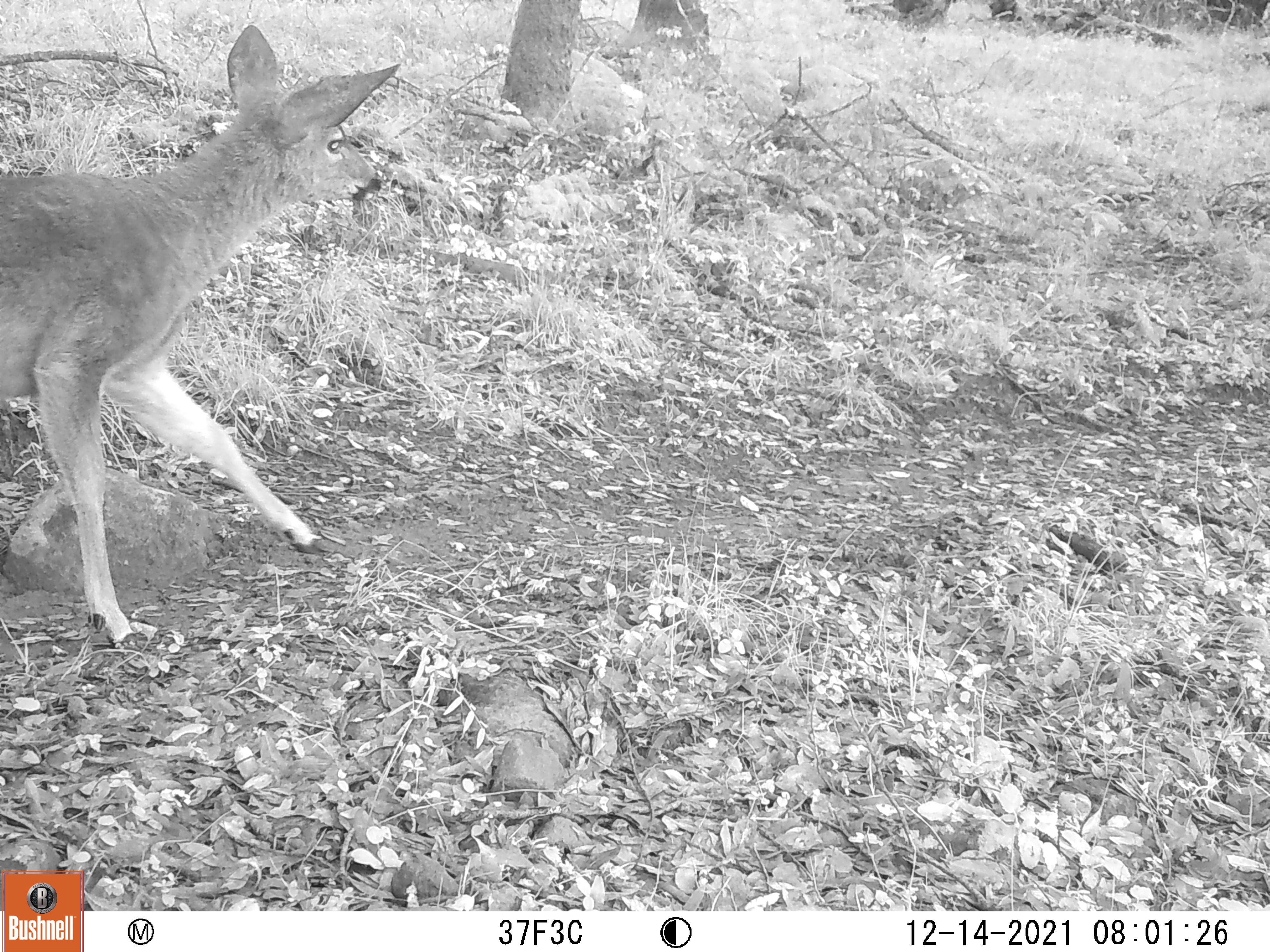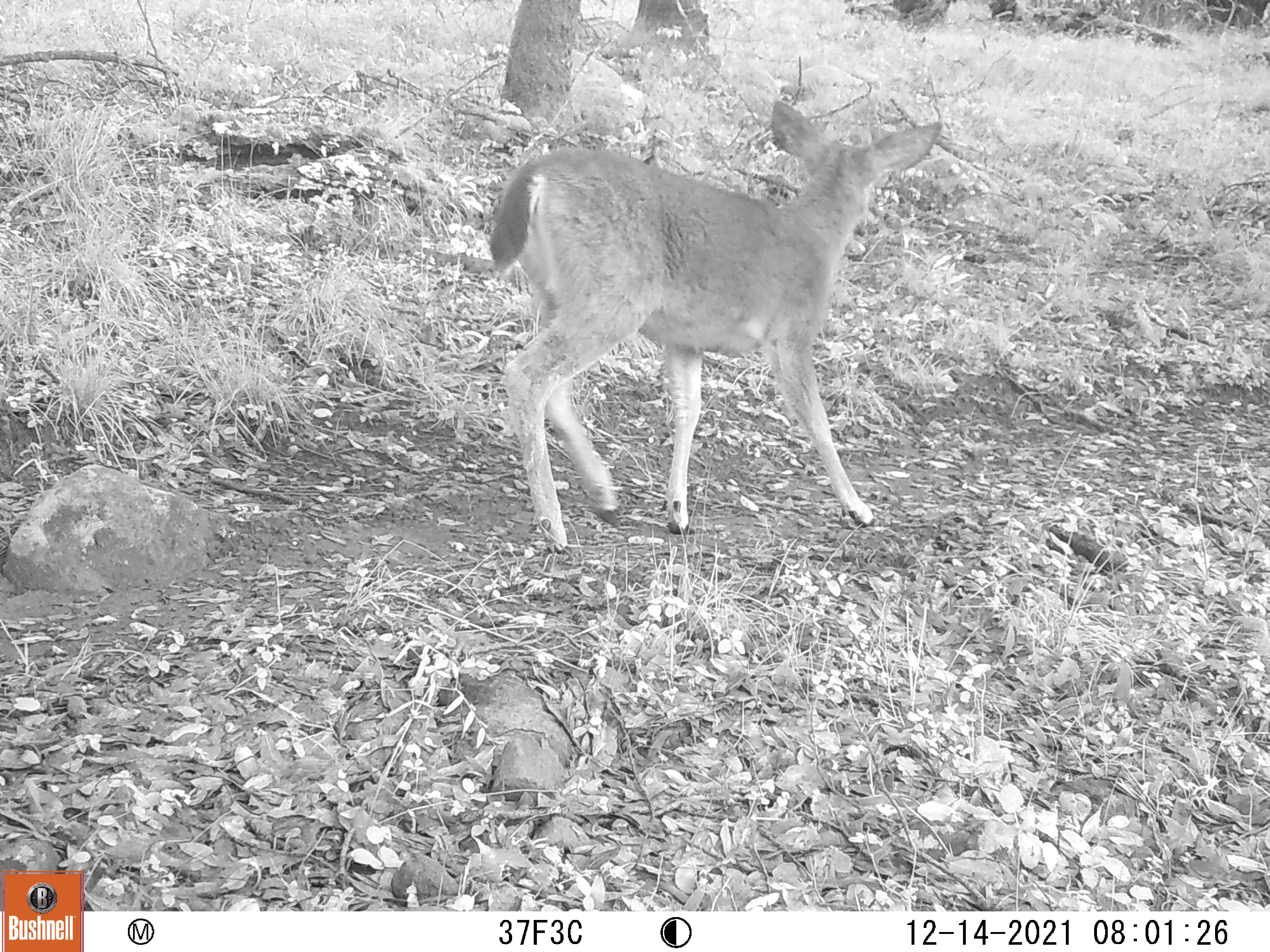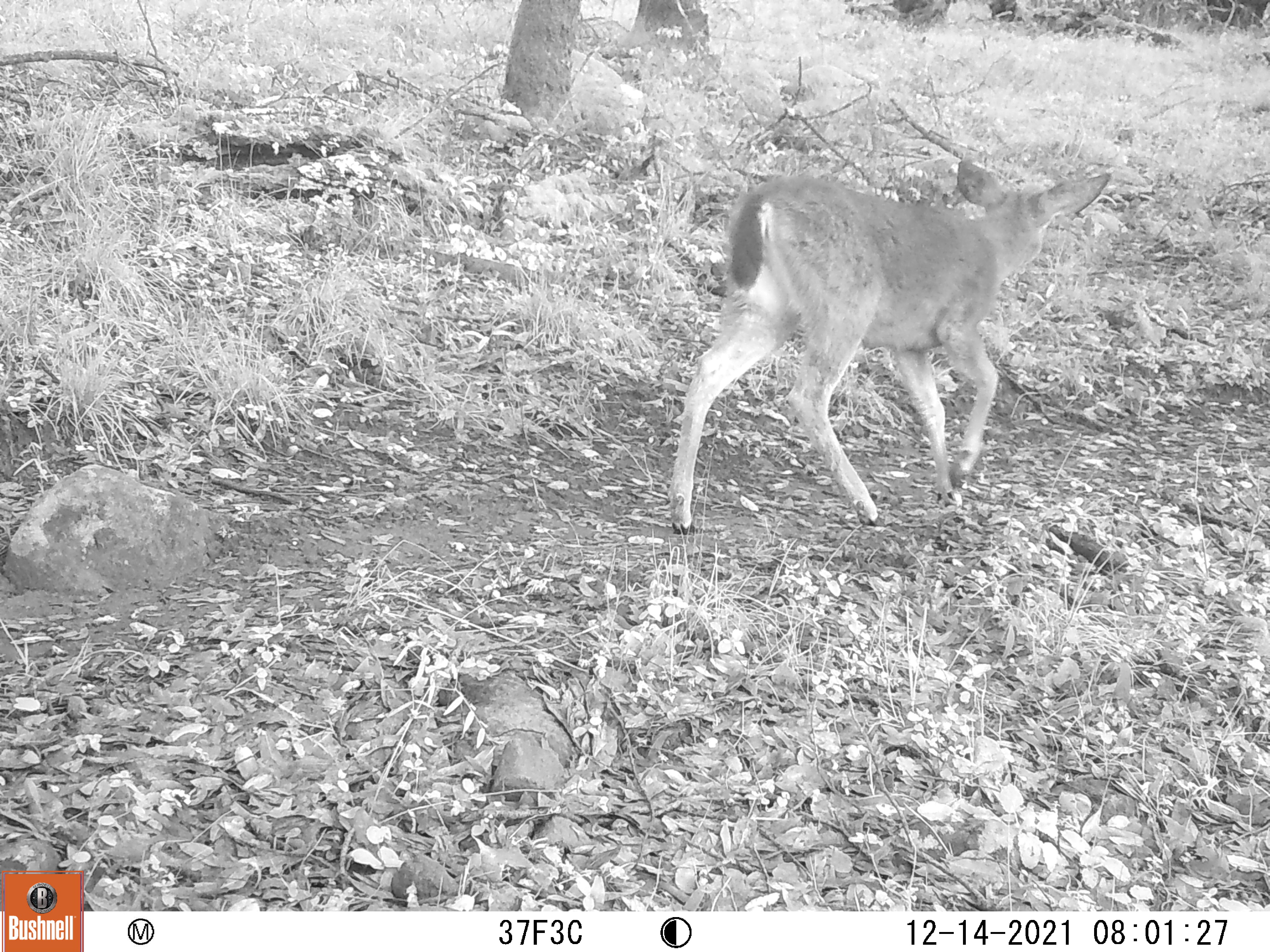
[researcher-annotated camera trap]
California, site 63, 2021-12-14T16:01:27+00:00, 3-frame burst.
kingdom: Animalia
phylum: Chordata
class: Mammalia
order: Artiodactyla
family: Cervidae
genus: Odocoileus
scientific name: Odocoileus hemionus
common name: mule deer